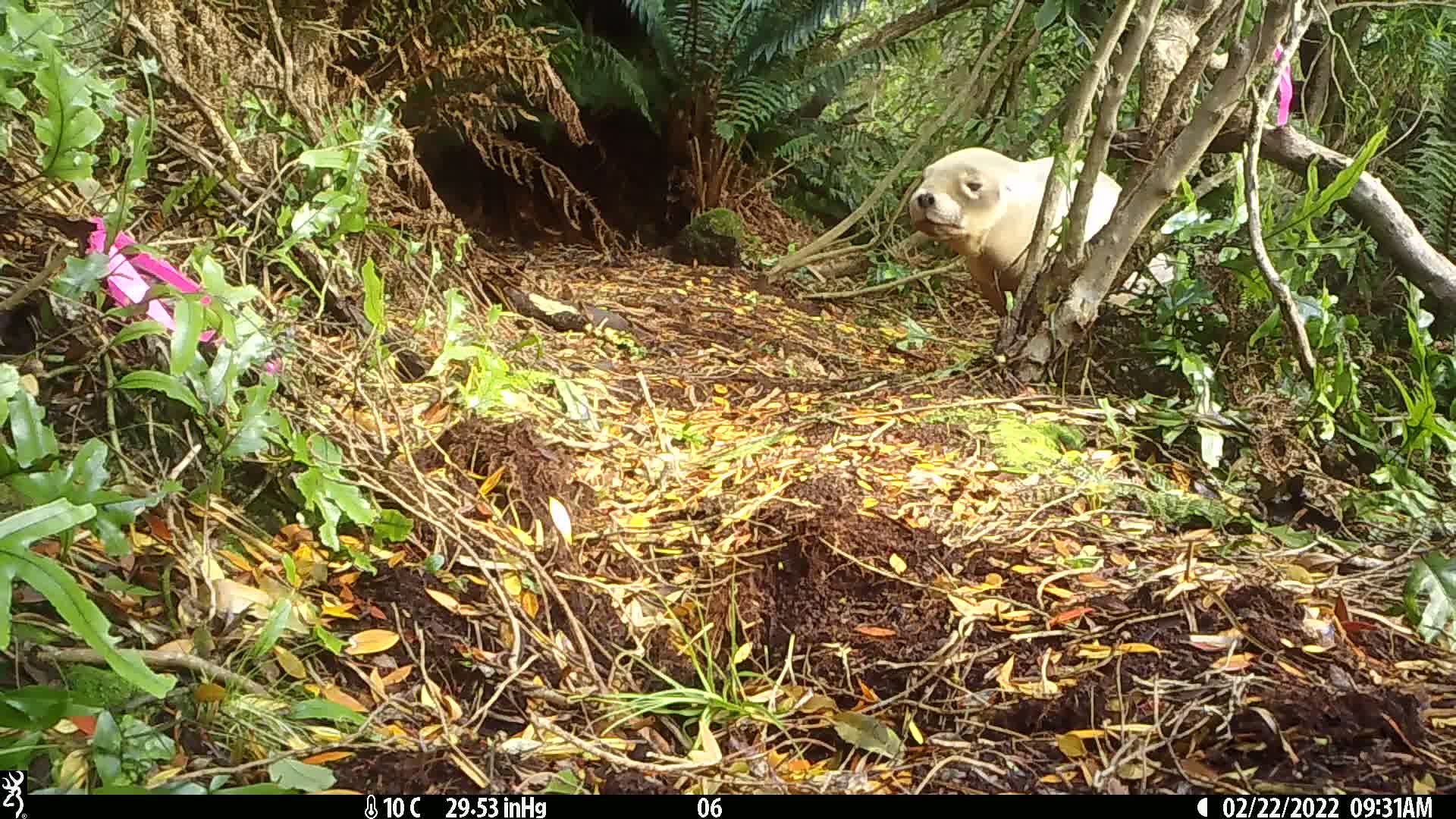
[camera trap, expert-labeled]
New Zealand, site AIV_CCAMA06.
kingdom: Animalia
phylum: Chordata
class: Mammalia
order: Carnivora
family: Otariidae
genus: Phocarctos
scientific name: Phocarctos hookeri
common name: new zealand sea lion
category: sealion